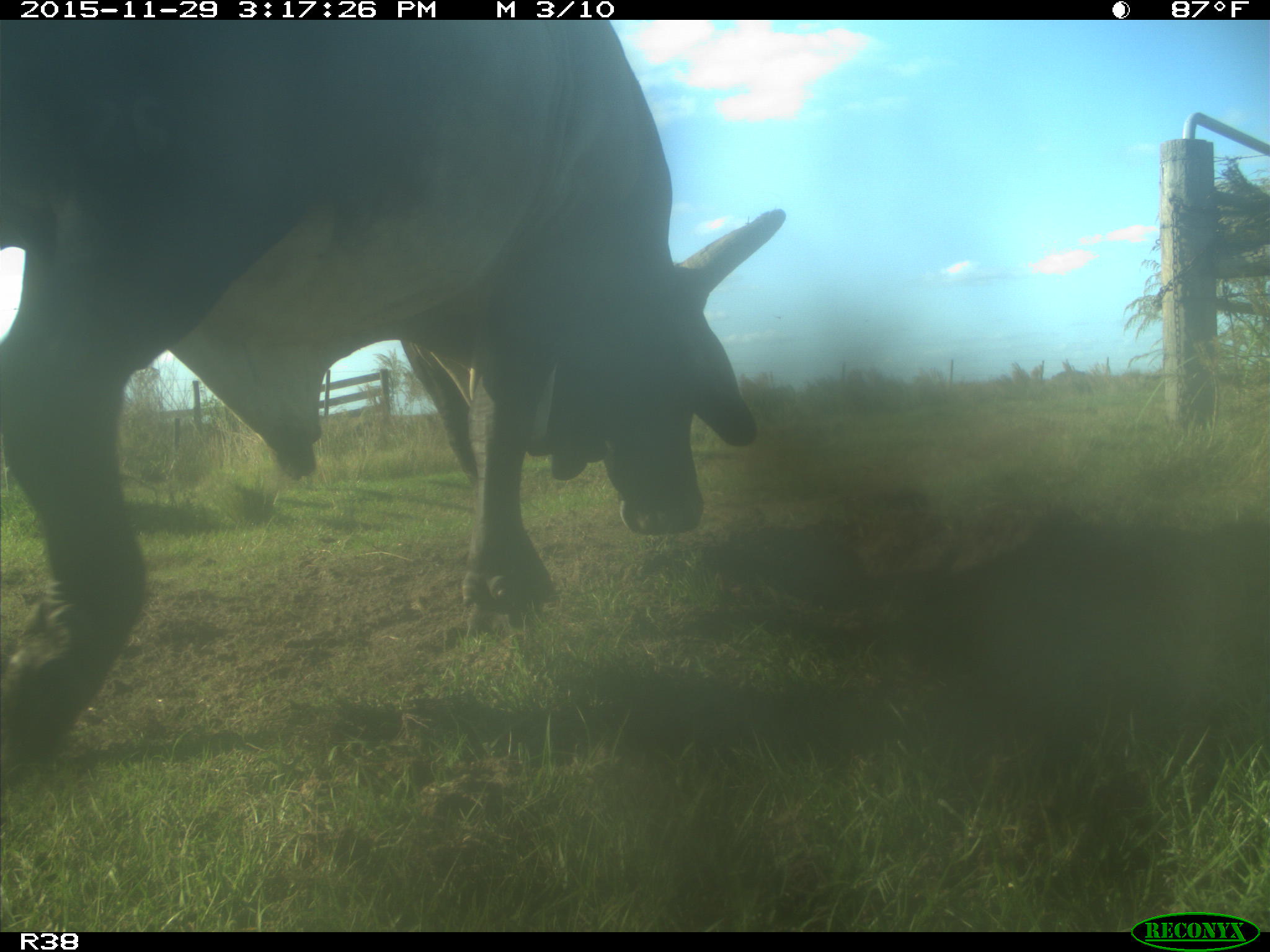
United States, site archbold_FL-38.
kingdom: Animalia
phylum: Chordata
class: Mammalia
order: Artiodactyla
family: Bovidae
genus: Bos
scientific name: Bos taurus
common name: domestic cow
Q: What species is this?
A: Bos taurus (domestic cow).